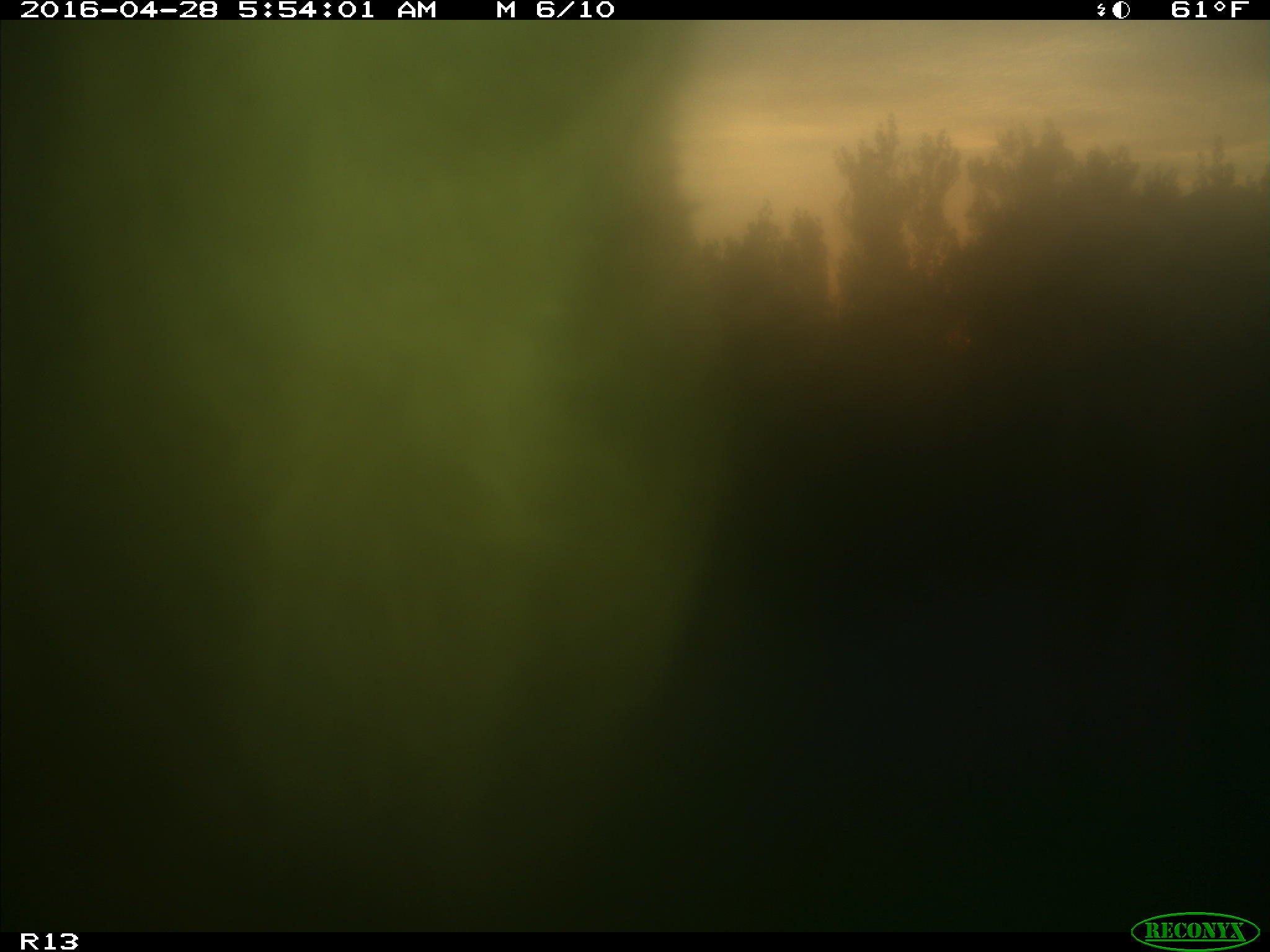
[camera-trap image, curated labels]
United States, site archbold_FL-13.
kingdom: Animalia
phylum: Chordata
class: Mammalia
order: Artiodactyla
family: Bovidae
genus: Bos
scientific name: Bos taurus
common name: domestic cow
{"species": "Bos taurus (domestic cow)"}